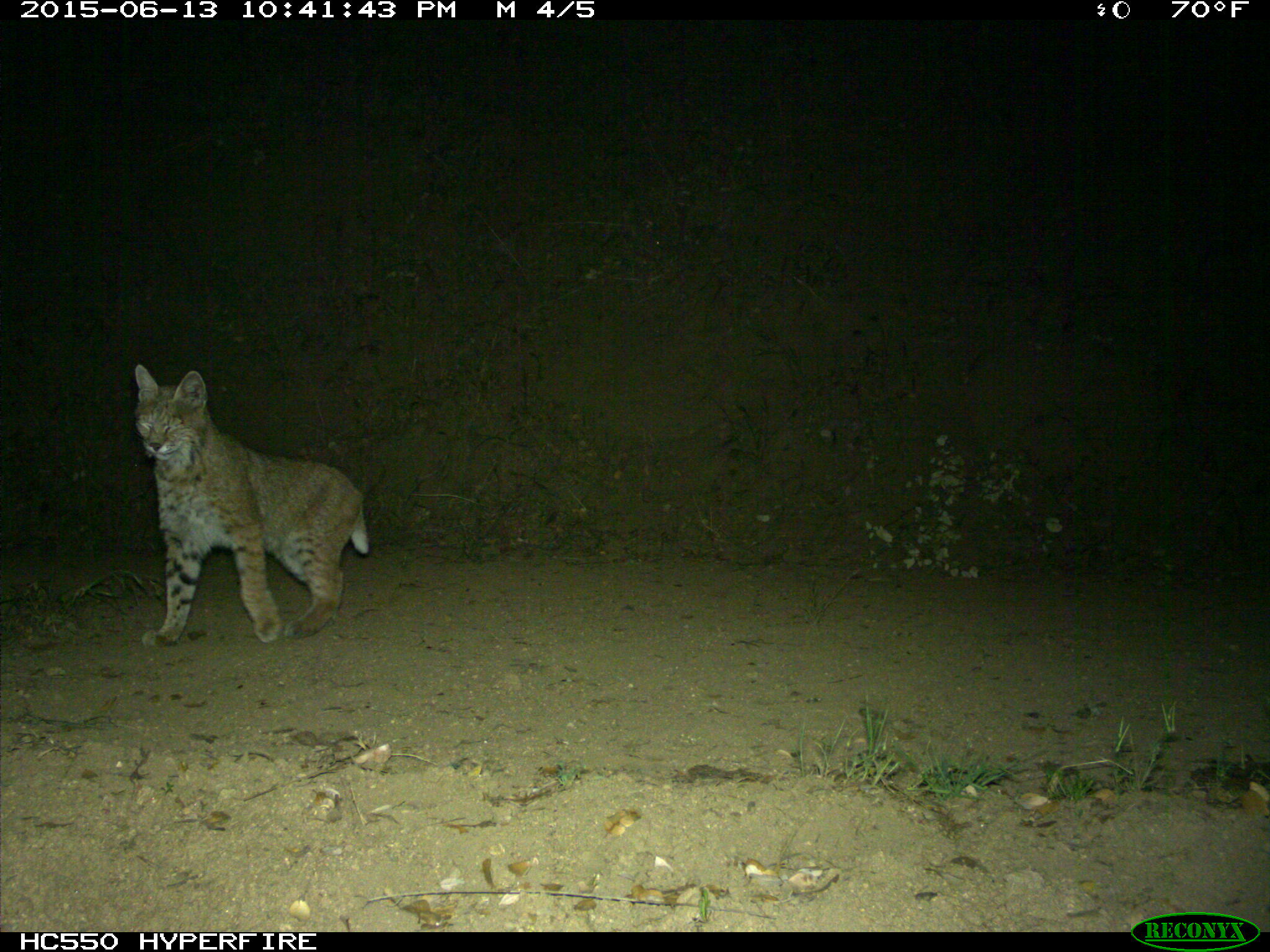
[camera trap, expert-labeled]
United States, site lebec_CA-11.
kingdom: Animalia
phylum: Chordata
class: Mammalia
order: Carnivora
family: Felidae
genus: Lynx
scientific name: Lynx rufus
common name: bobcat